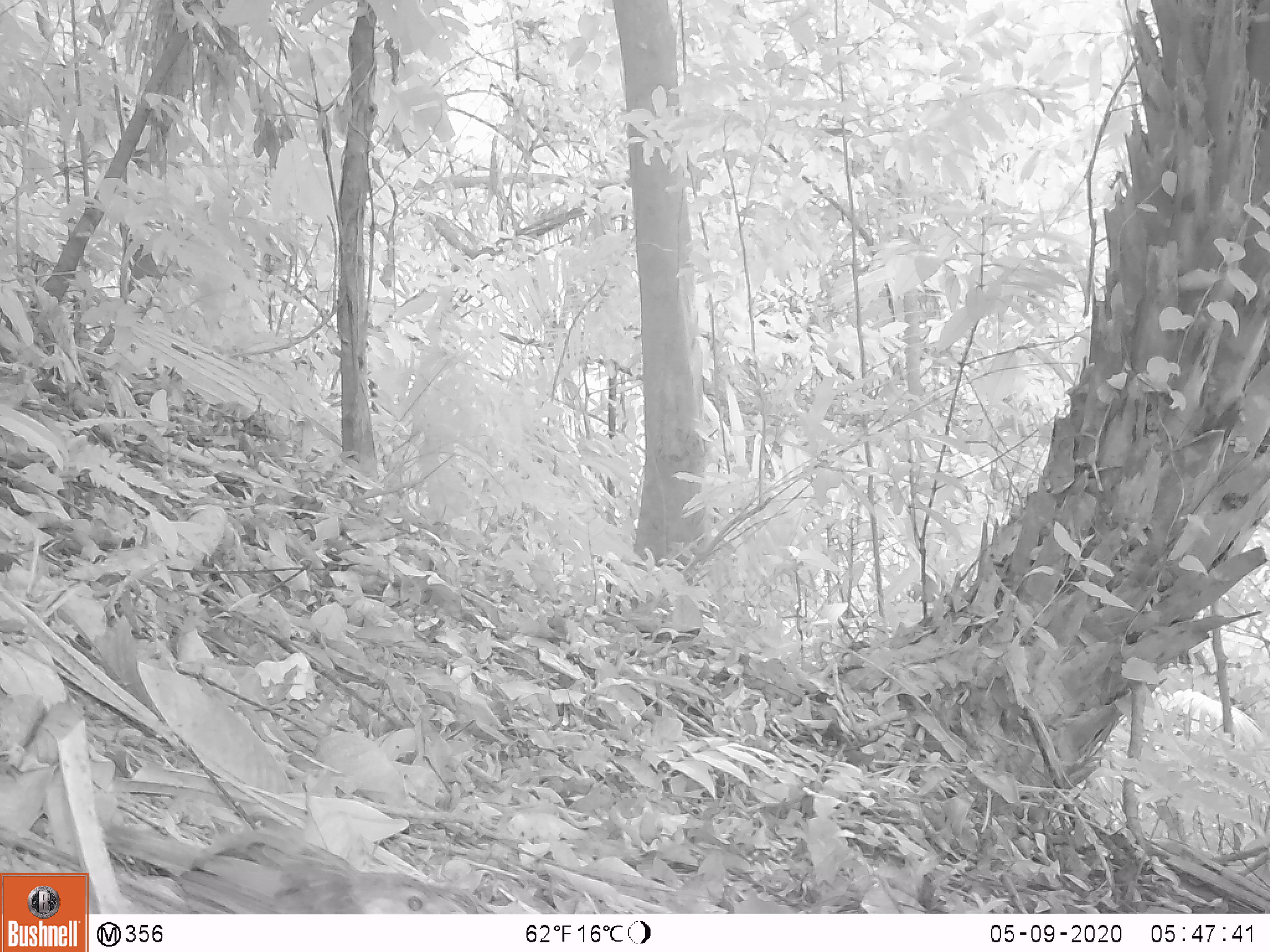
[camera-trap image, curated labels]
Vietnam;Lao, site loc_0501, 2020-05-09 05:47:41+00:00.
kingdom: Animalia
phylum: Chordata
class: Aves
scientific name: Aves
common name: bird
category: unidentified bird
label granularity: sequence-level